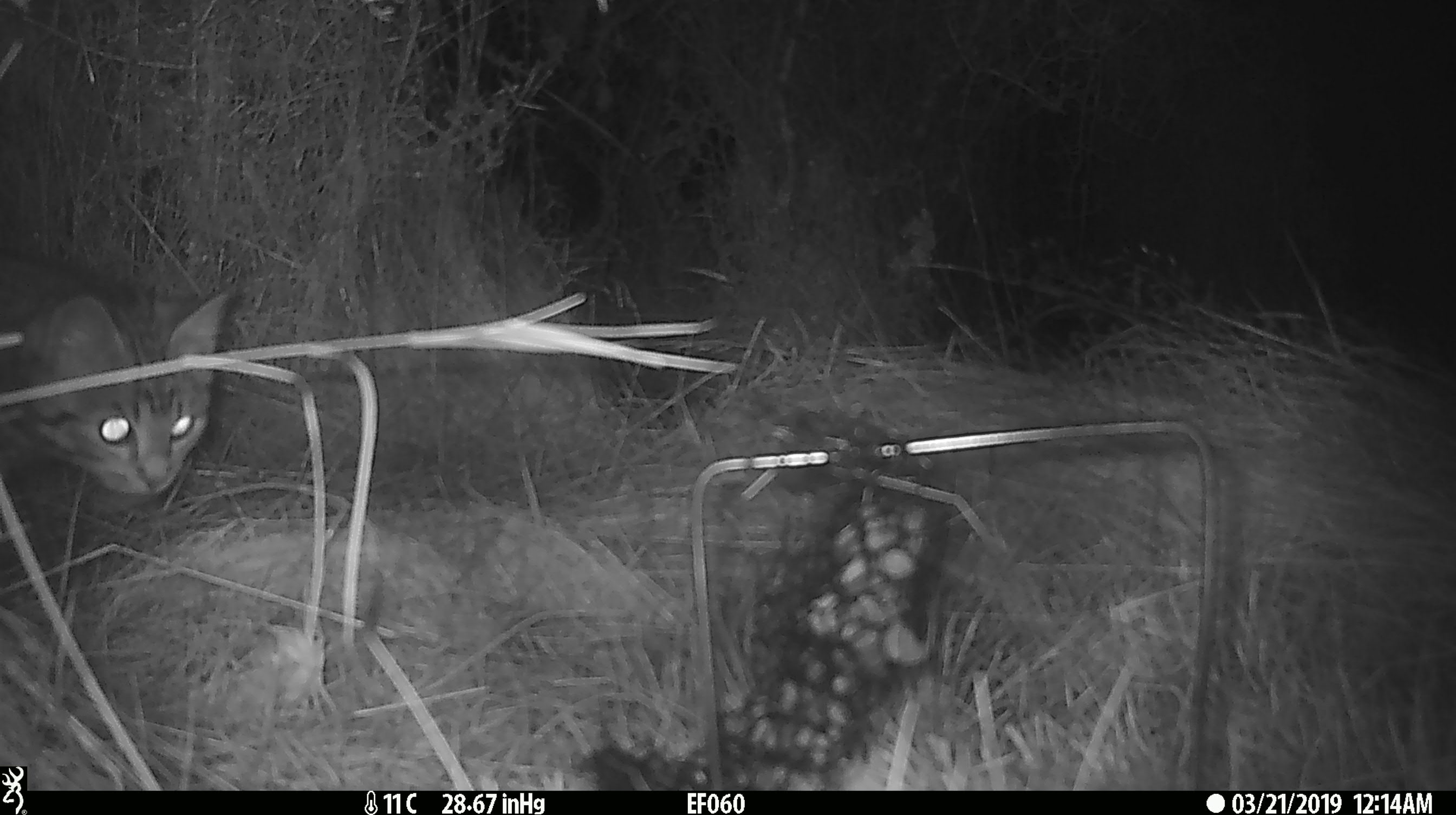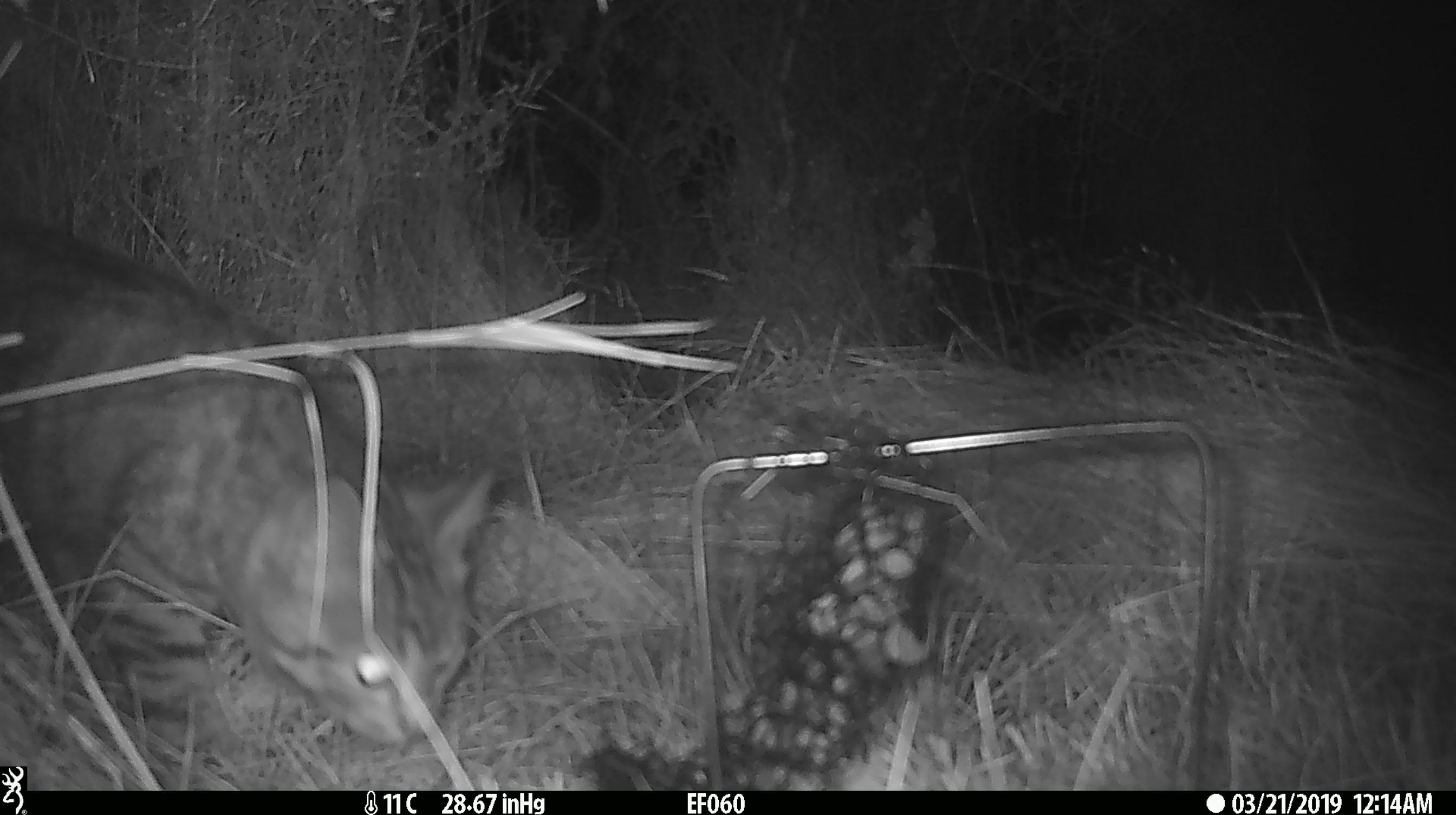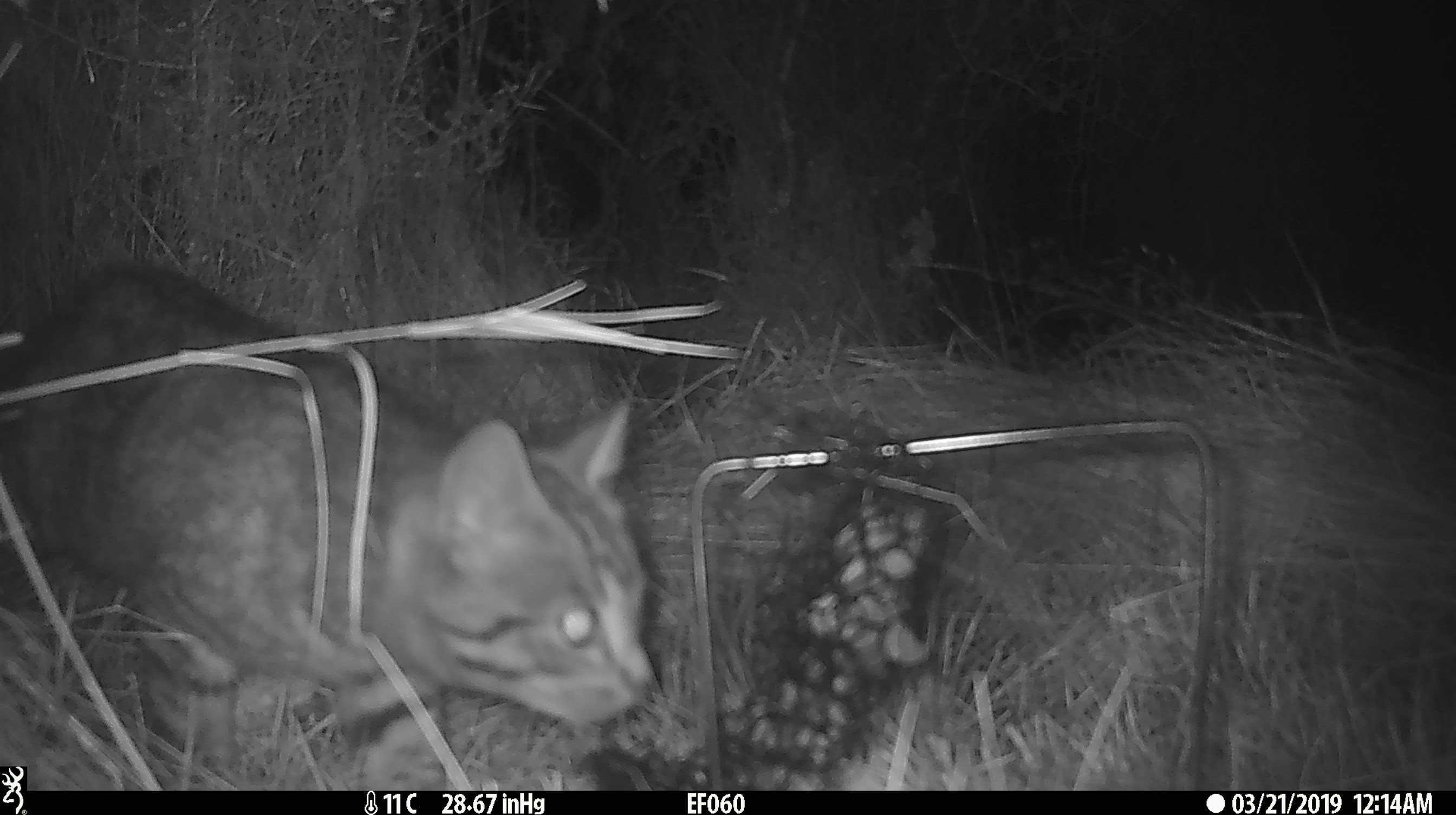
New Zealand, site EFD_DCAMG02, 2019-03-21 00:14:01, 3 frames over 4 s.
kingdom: Animalia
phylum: Chordata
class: Mammalia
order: Carnivora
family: Felidae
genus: Felis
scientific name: Felis catus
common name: domestic cat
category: cat